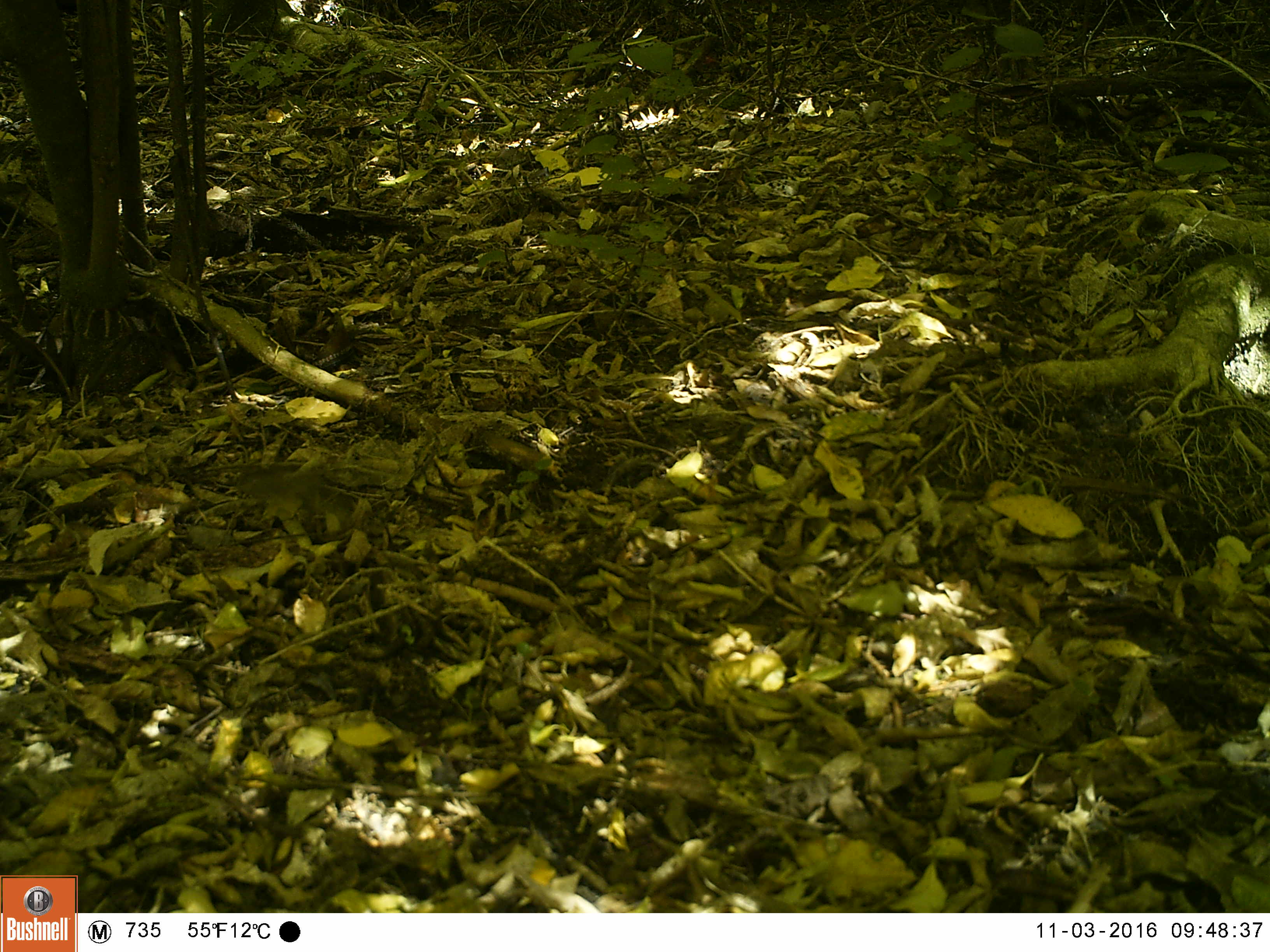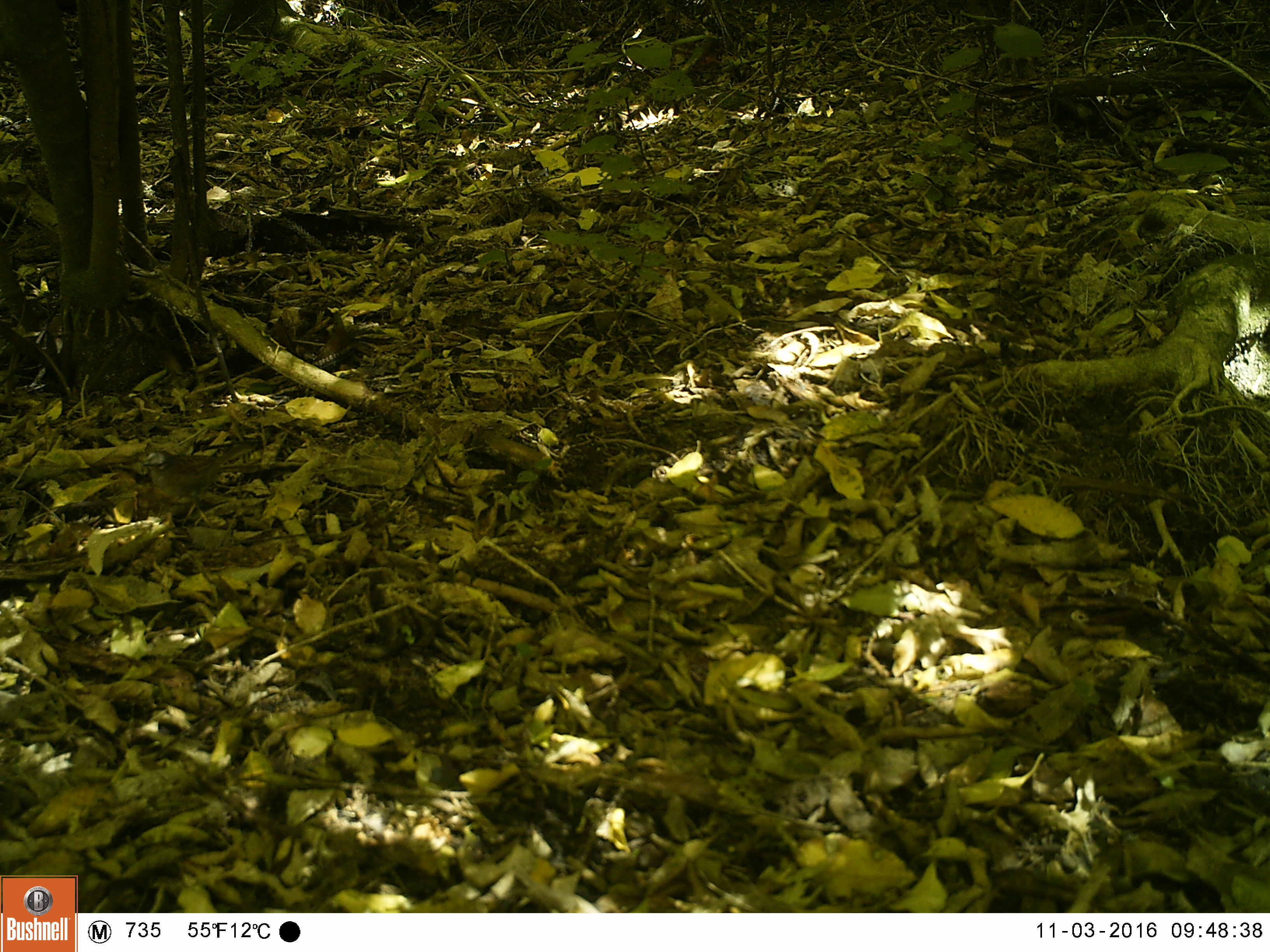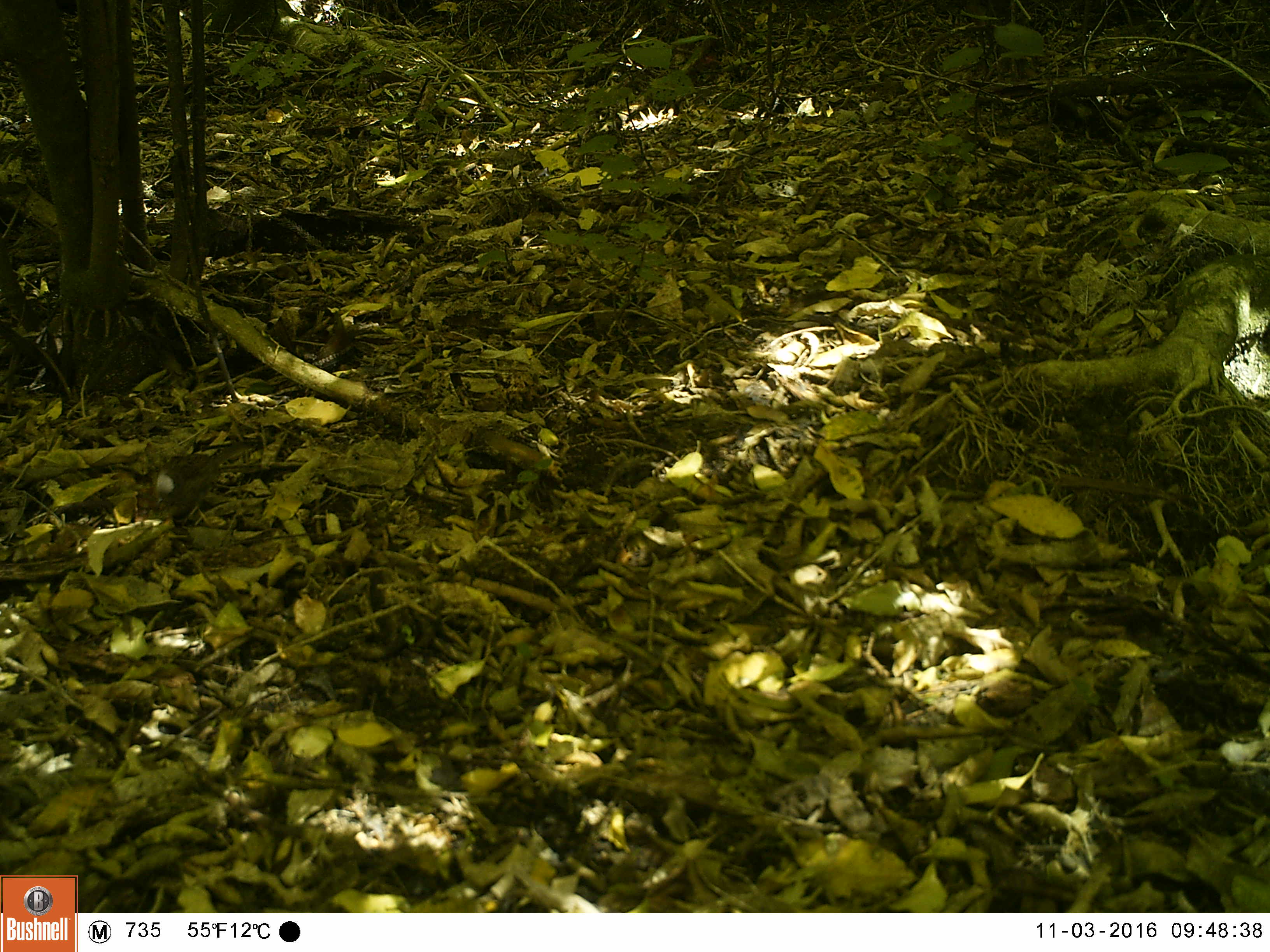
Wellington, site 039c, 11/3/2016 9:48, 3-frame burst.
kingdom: Animalia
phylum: Chordata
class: Aves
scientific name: Aves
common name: bird